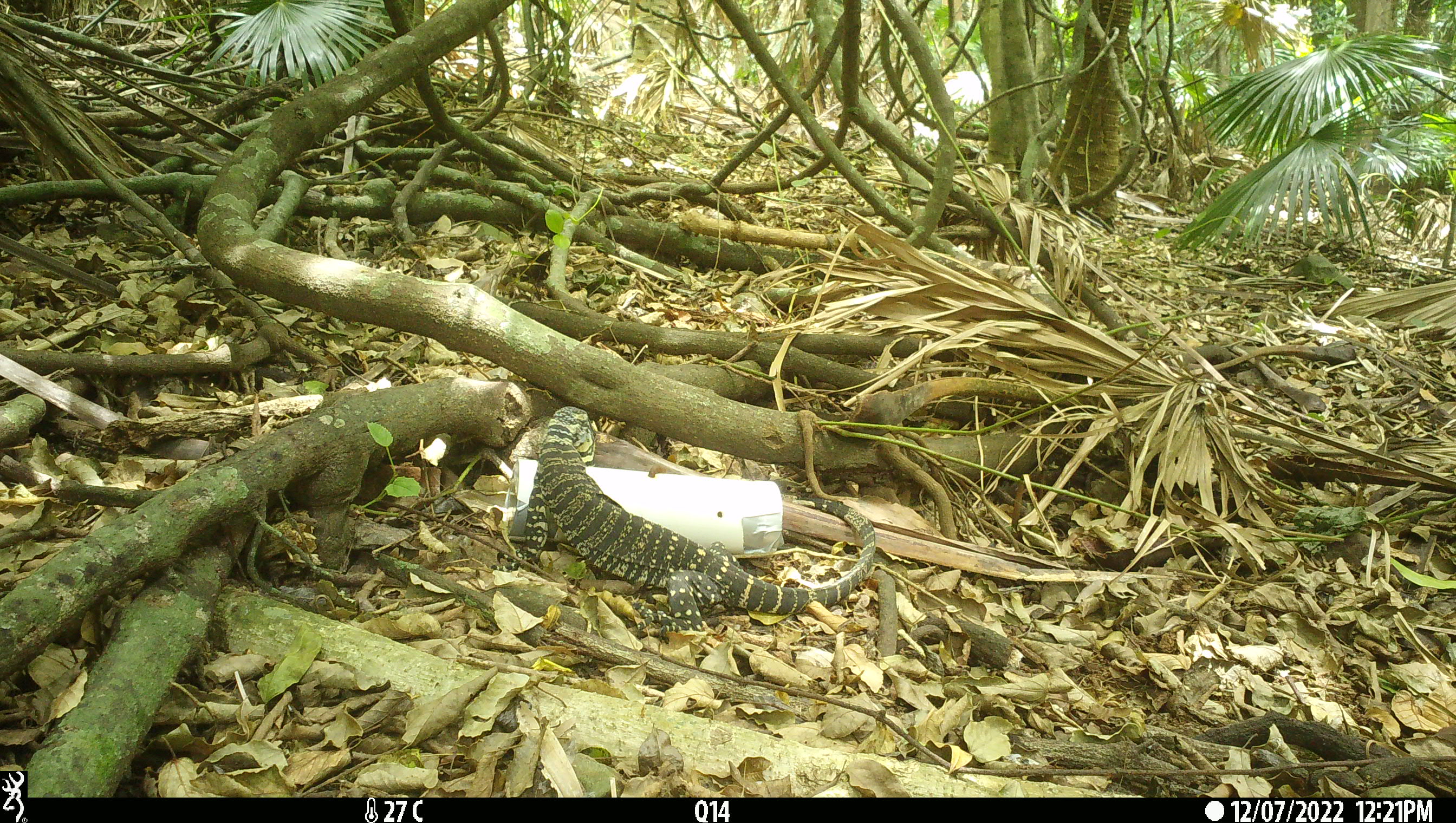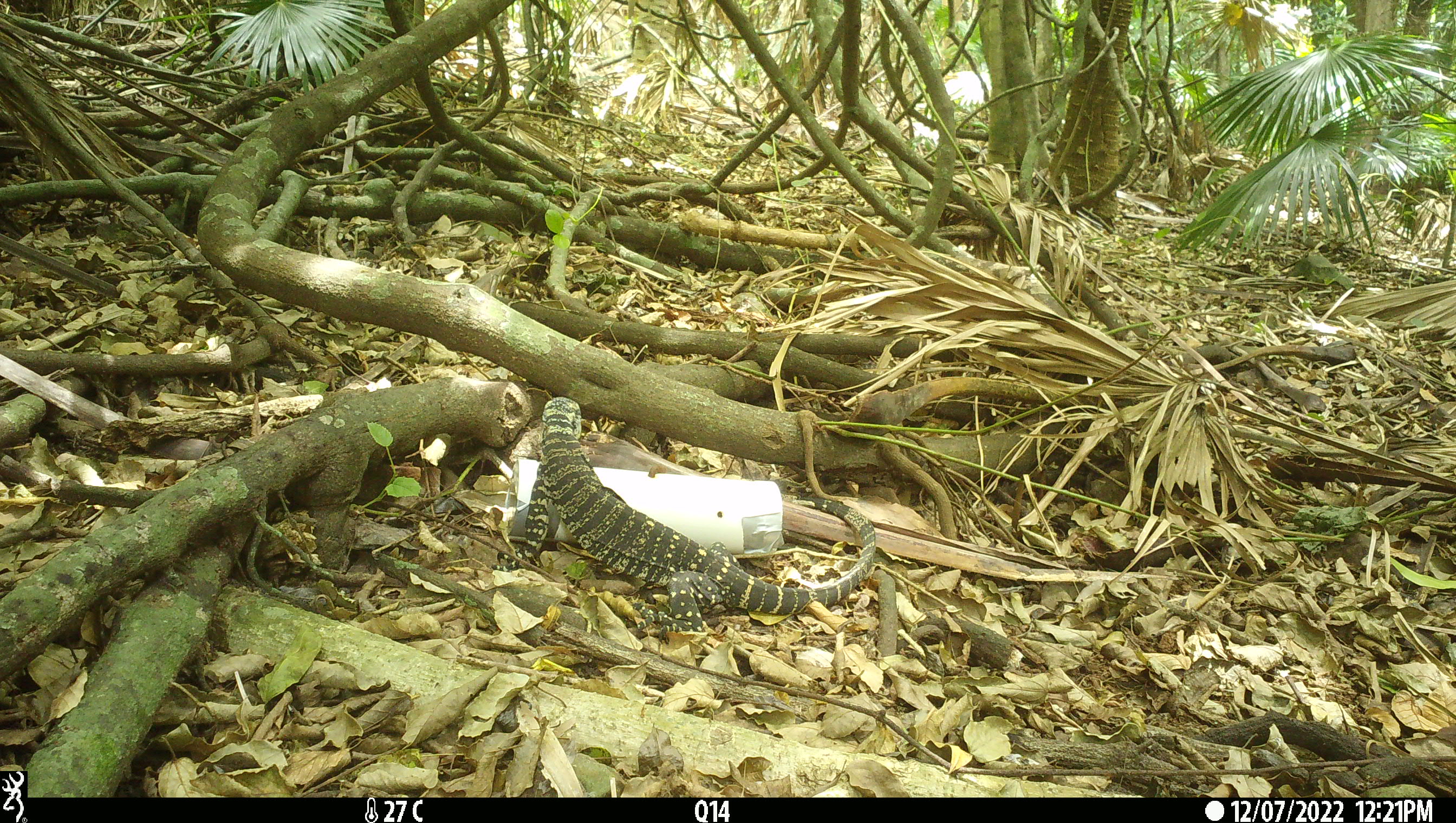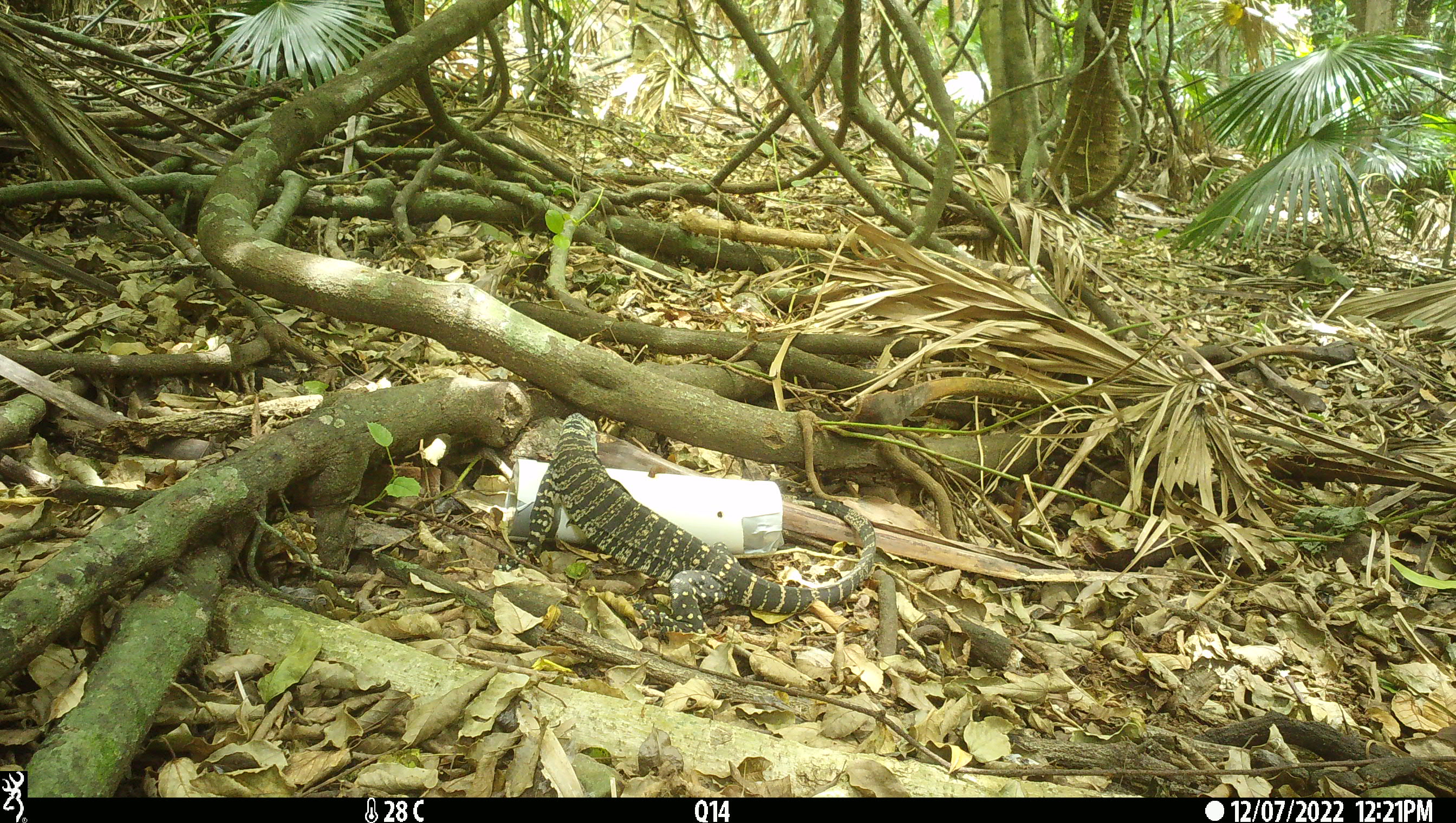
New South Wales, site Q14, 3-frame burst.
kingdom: Animalia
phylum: Chordata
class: Reptilia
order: Squamata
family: Varanidae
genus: Varanus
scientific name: Varanus varius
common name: lace monitor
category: goanna